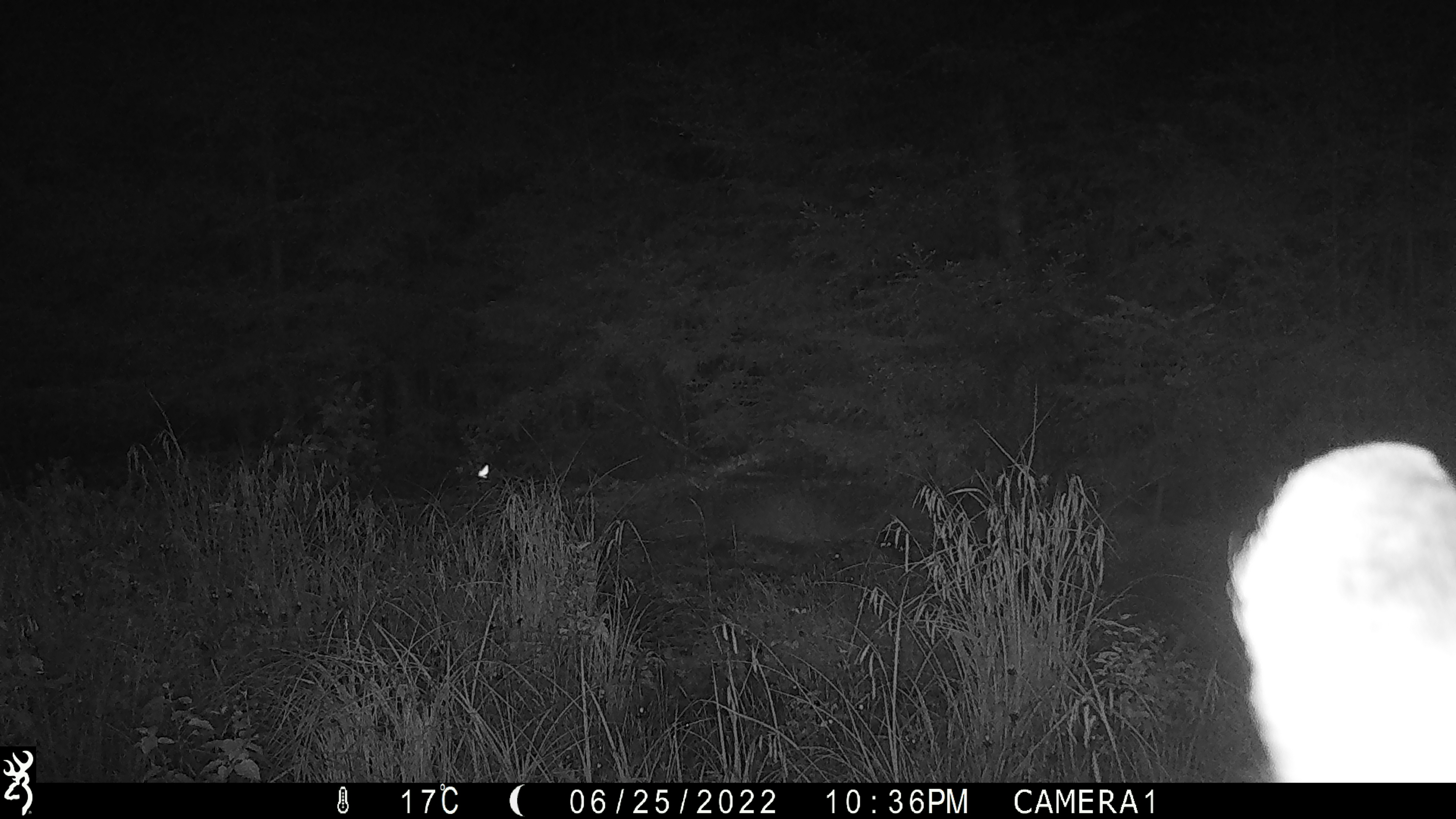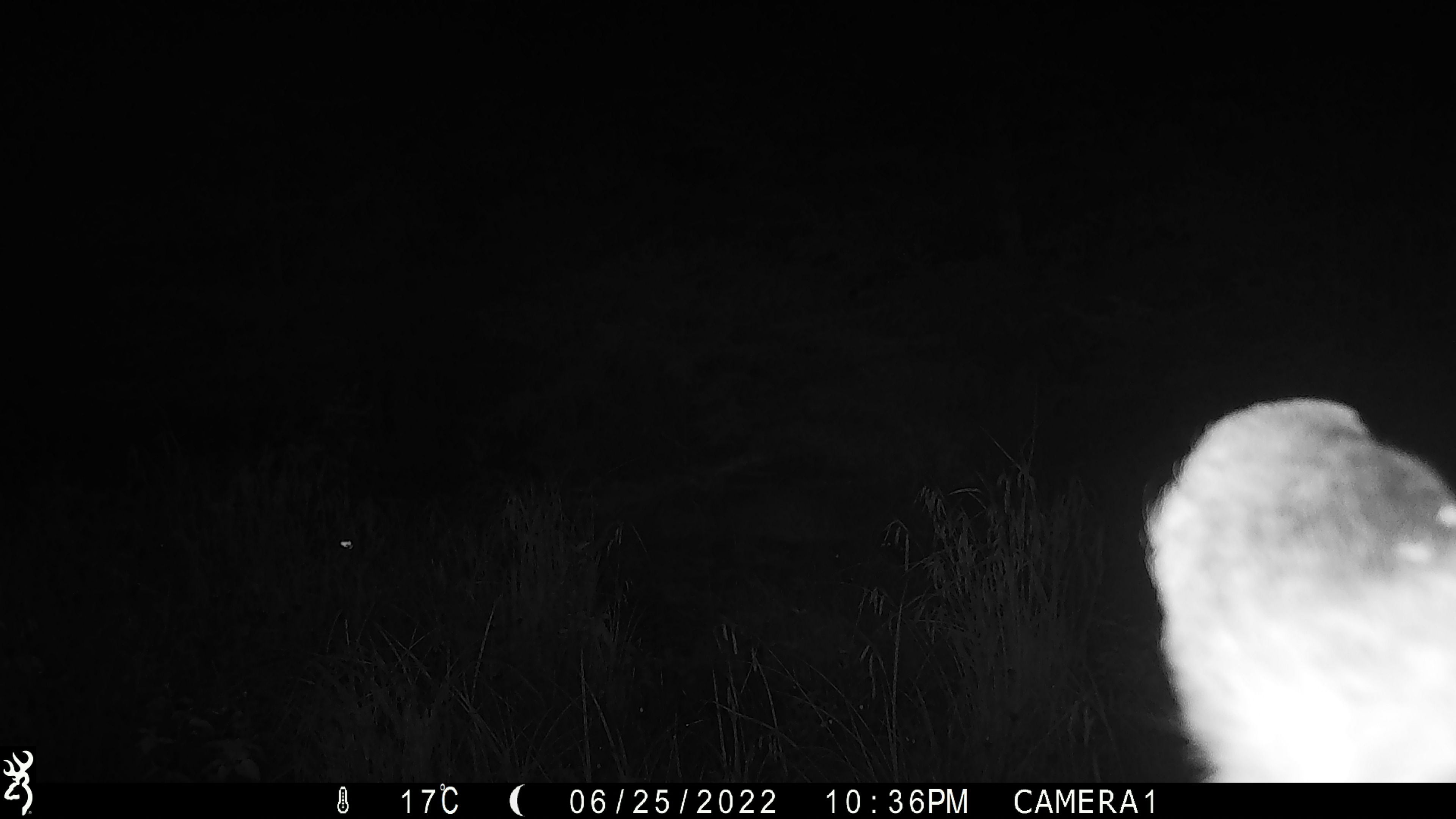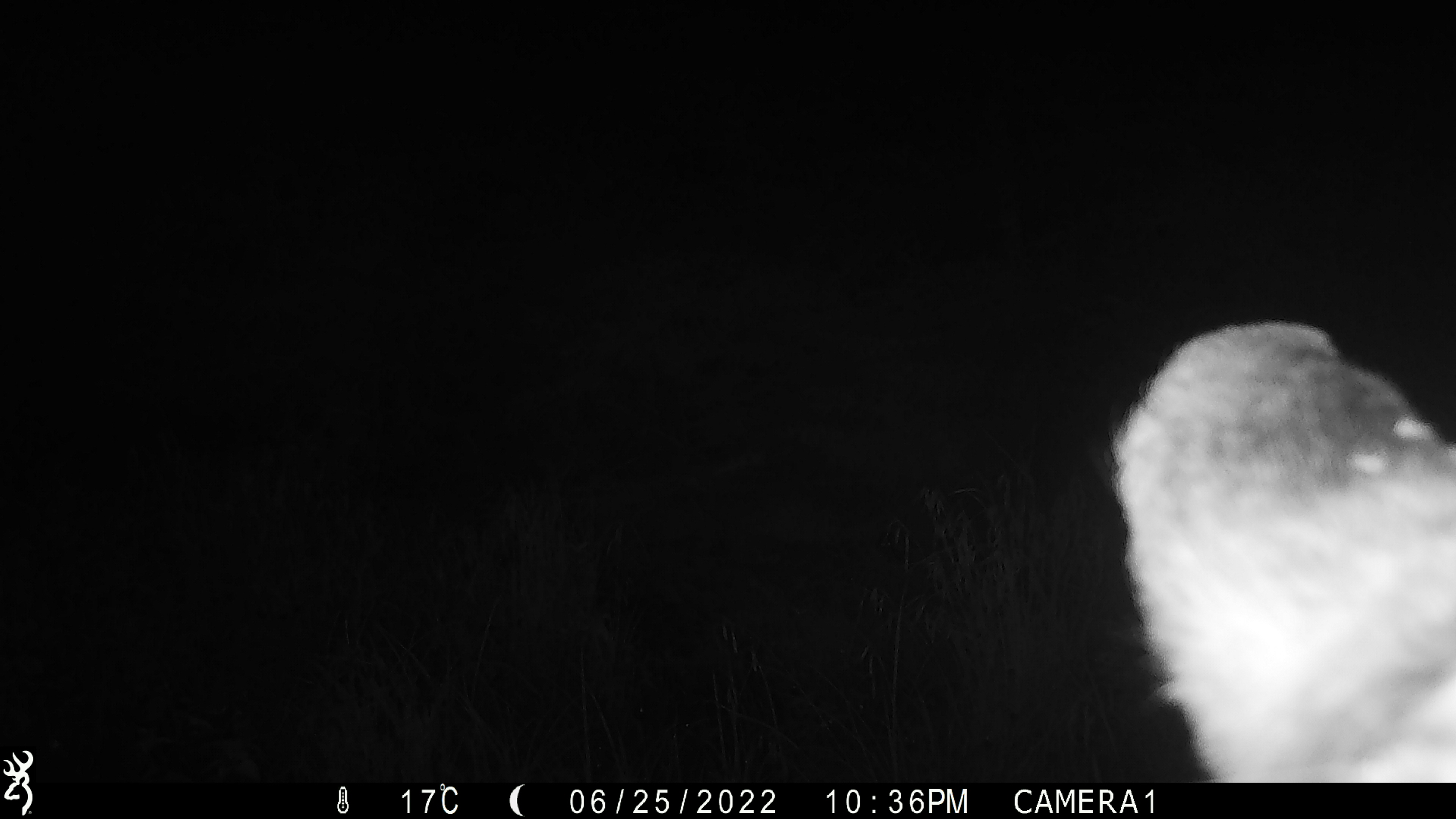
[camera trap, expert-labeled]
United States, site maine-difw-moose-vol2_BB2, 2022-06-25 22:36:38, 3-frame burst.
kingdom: Animalia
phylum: Chordata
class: Mammalia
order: Artiodactyla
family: Cervidae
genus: Alces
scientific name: Alces alces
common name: moose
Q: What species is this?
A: Moose (Alces alces).